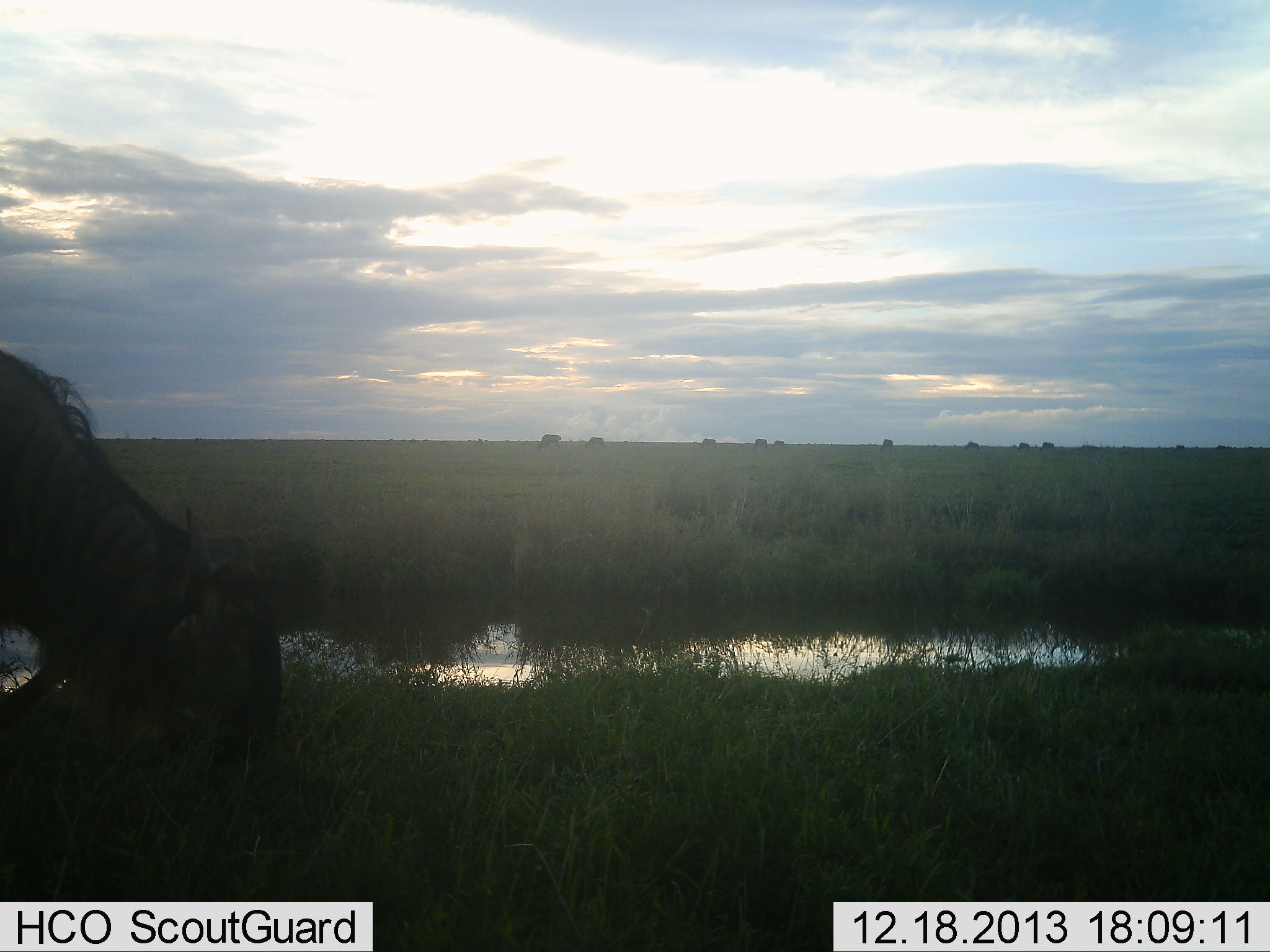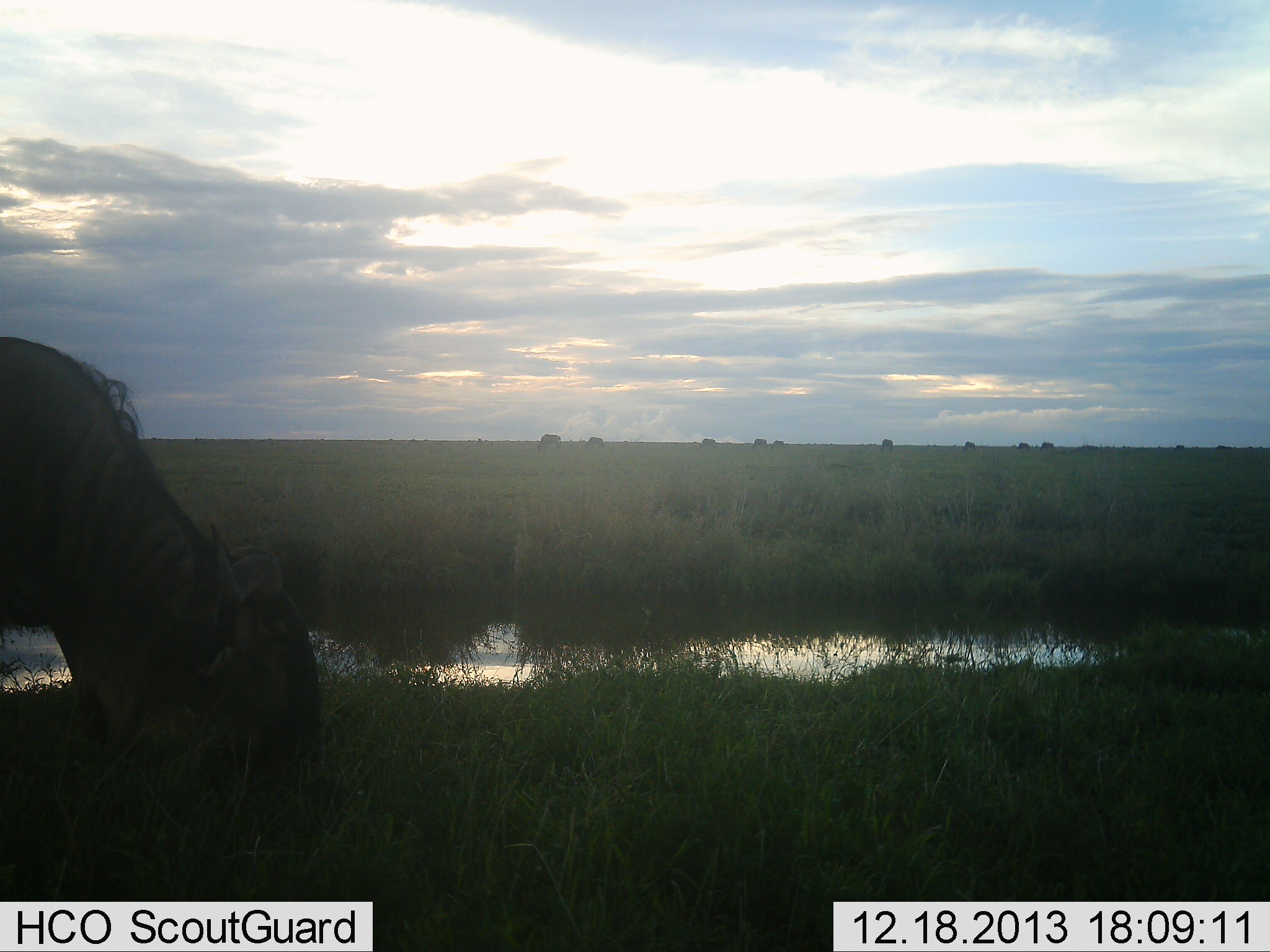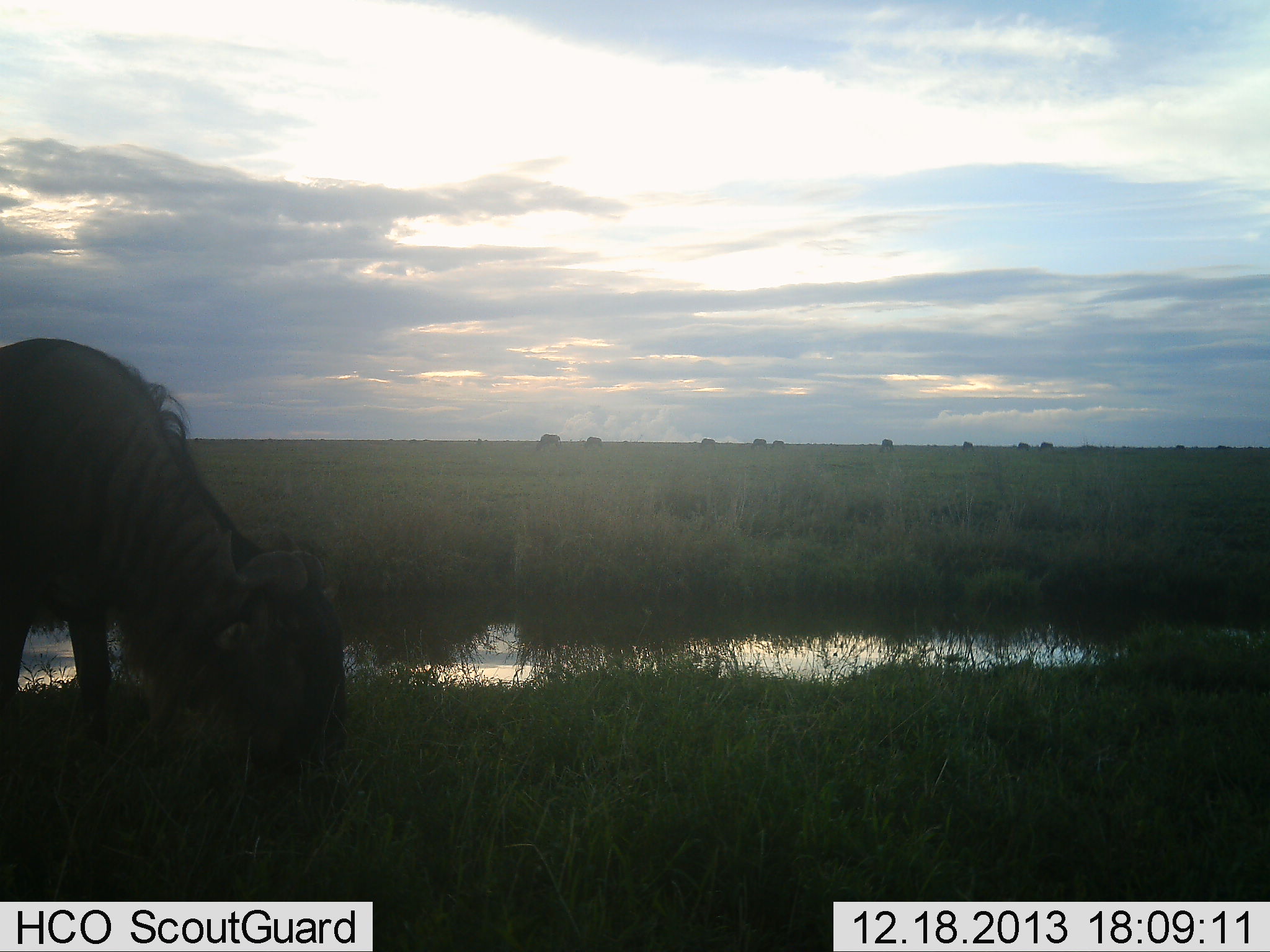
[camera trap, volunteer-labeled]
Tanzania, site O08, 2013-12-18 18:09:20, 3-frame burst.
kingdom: Animalia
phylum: Chordata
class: Mammalia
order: Artiodactyla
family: Bovidae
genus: Connochaetes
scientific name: Connochaetes taurinus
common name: blue wildebeest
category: wildebeest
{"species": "wildebeest (blue wildebeest) (Connochaetes taurinus)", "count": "1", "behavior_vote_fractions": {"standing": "10%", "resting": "0%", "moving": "10%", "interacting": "0%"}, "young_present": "0%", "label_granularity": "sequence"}